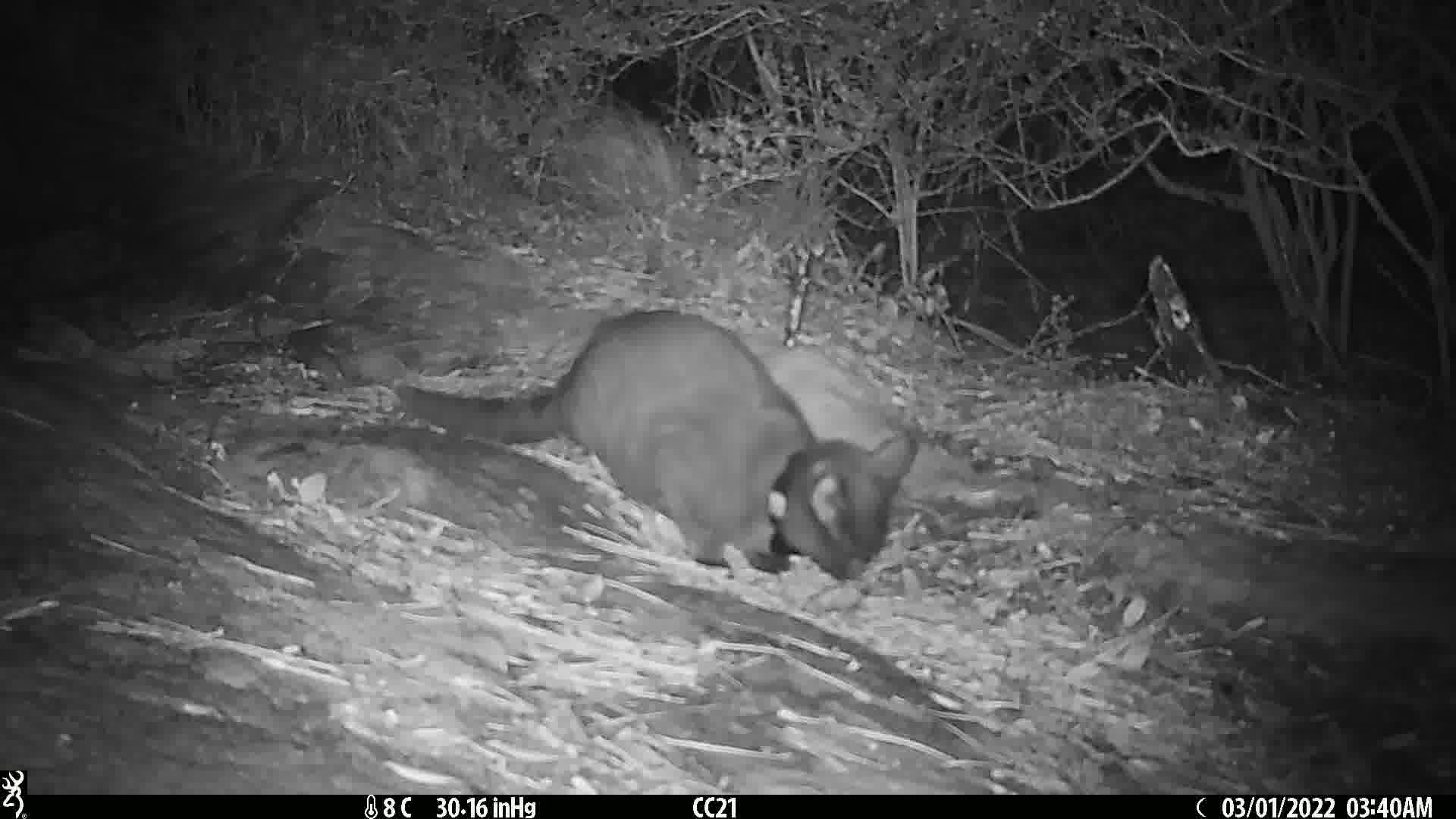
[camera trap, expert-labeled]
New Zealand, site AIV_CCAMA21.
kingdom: Animalia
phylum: Chordata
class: Mammalia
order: Carnivora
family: Felidae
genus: Felis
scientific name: Felis catus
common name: domestic cat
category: cat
Cat (domestic cat) (Felis catus).